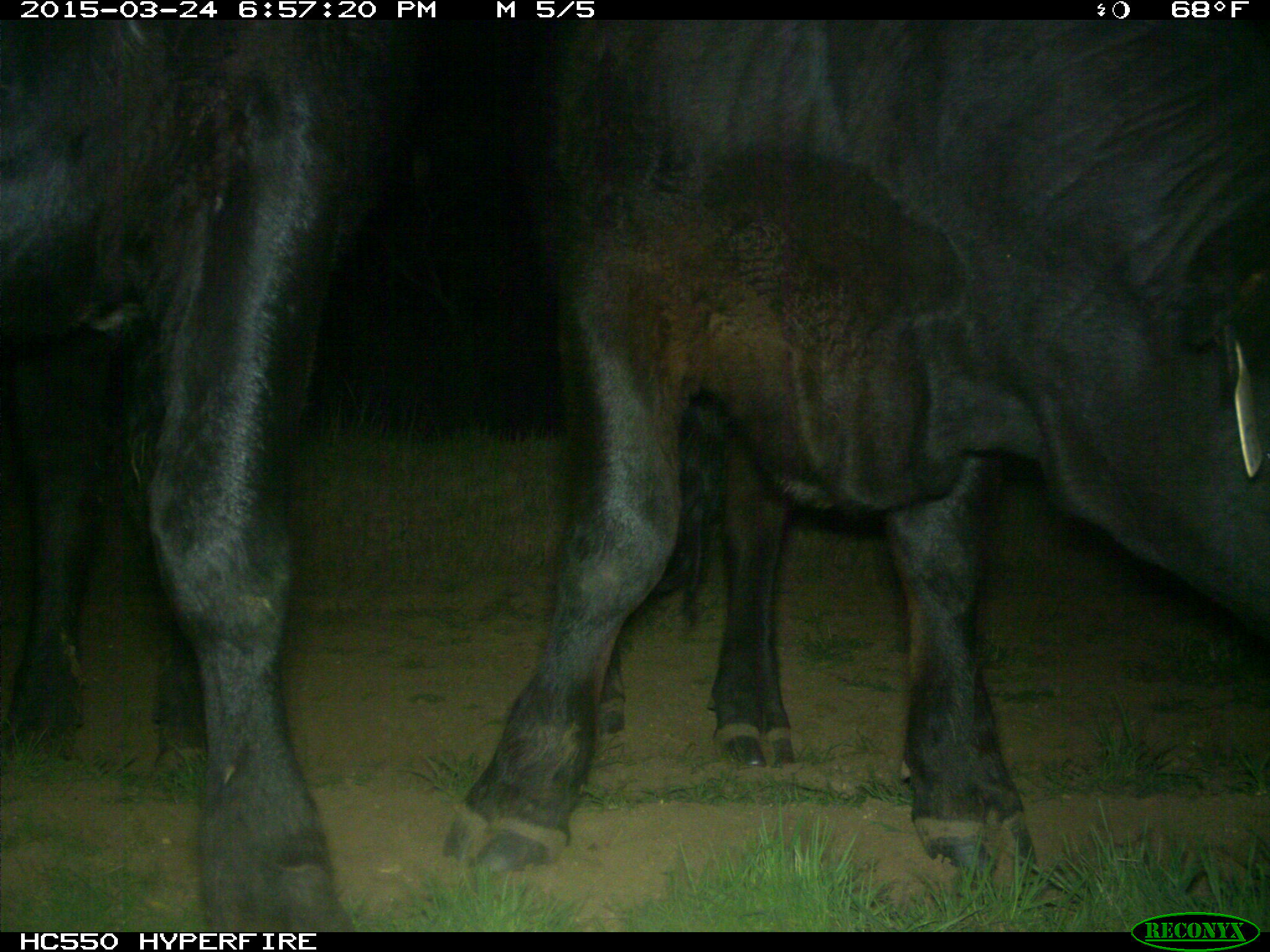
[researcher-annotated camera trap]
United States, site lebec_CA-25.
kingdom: Animalia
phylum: Chordata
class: Mammalia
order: Artiodactyla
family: Bovidae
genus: Bos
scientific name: Bos taurus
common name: domestic cow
Bos taurus (domestic cow).